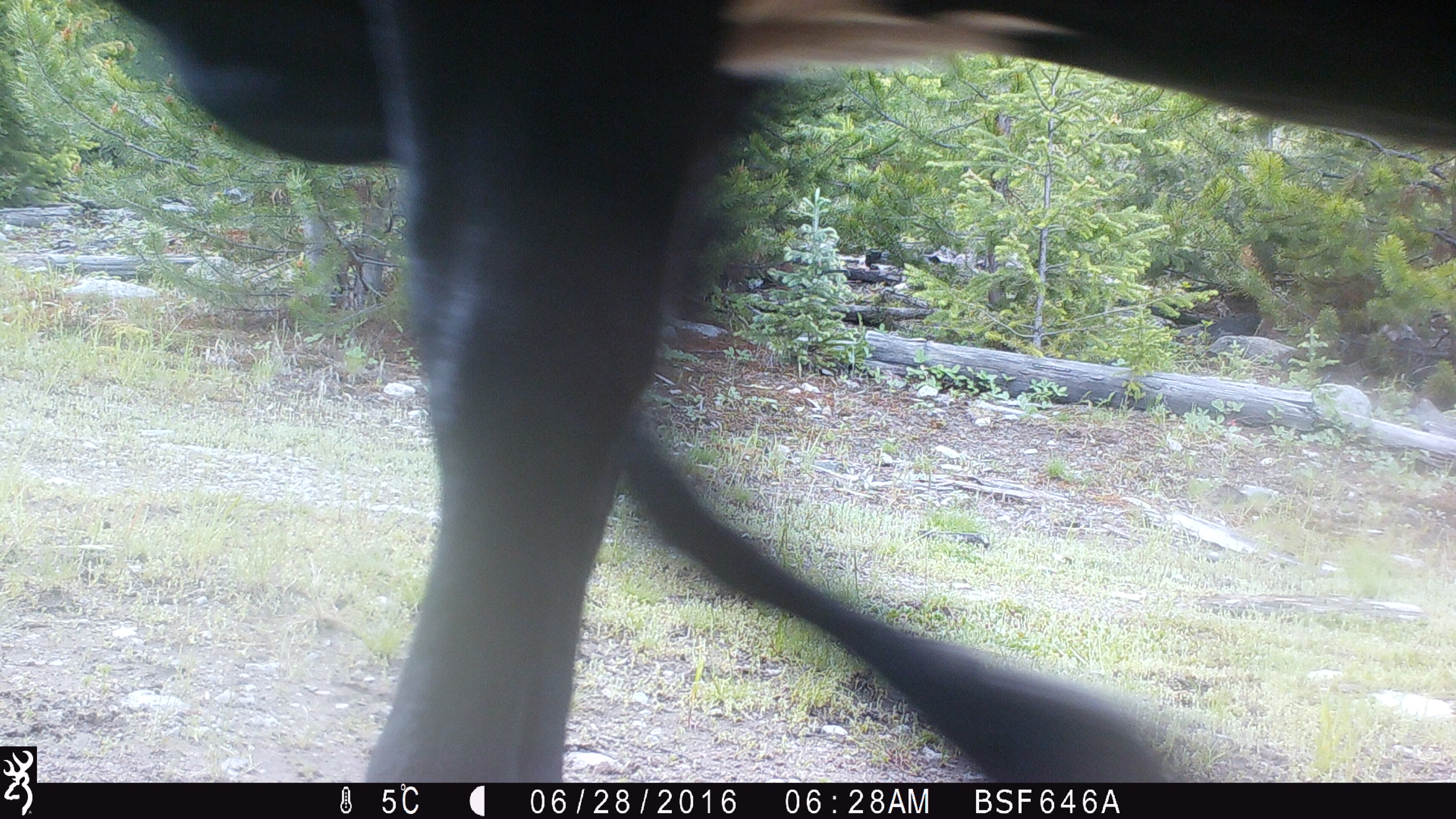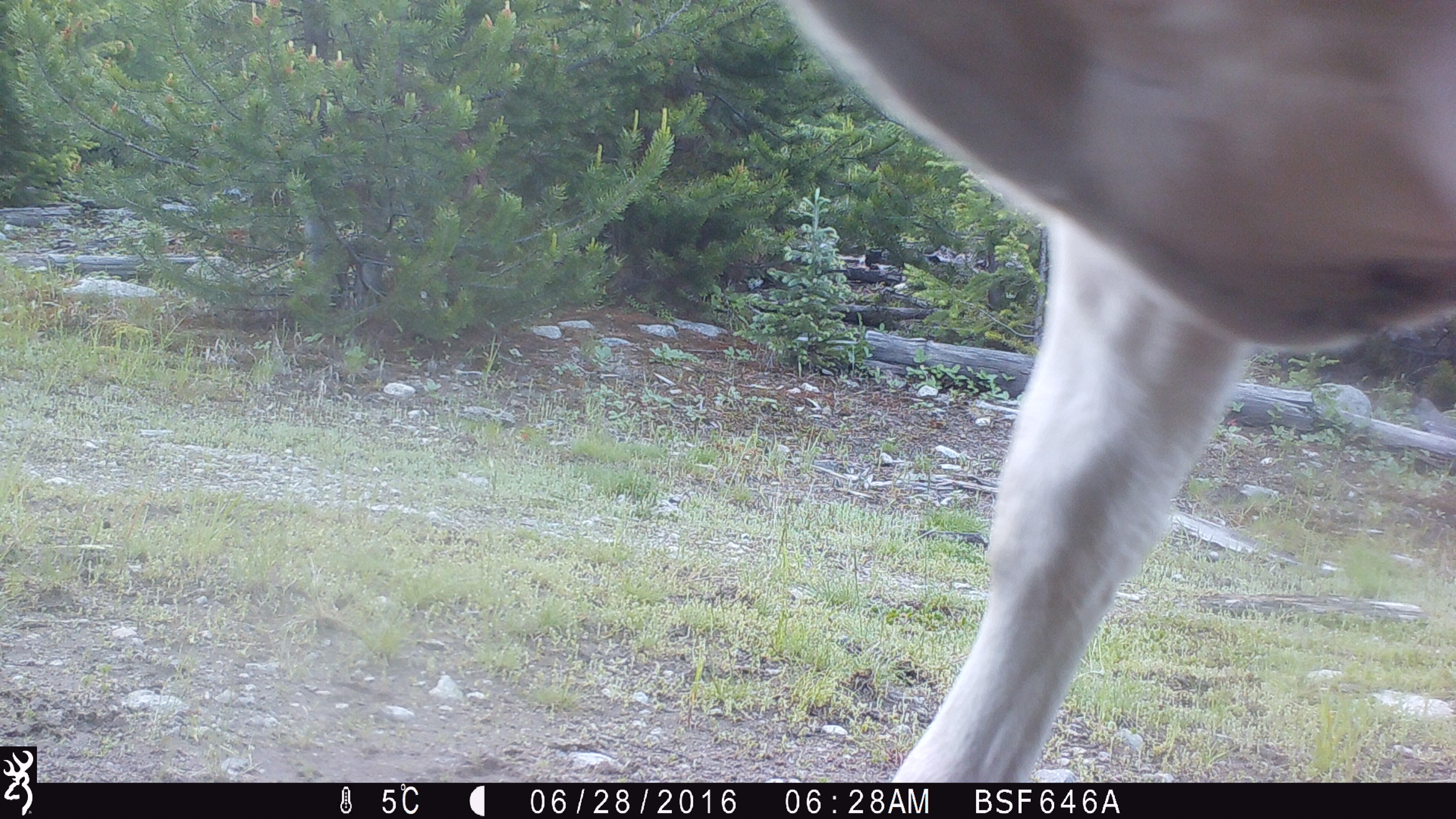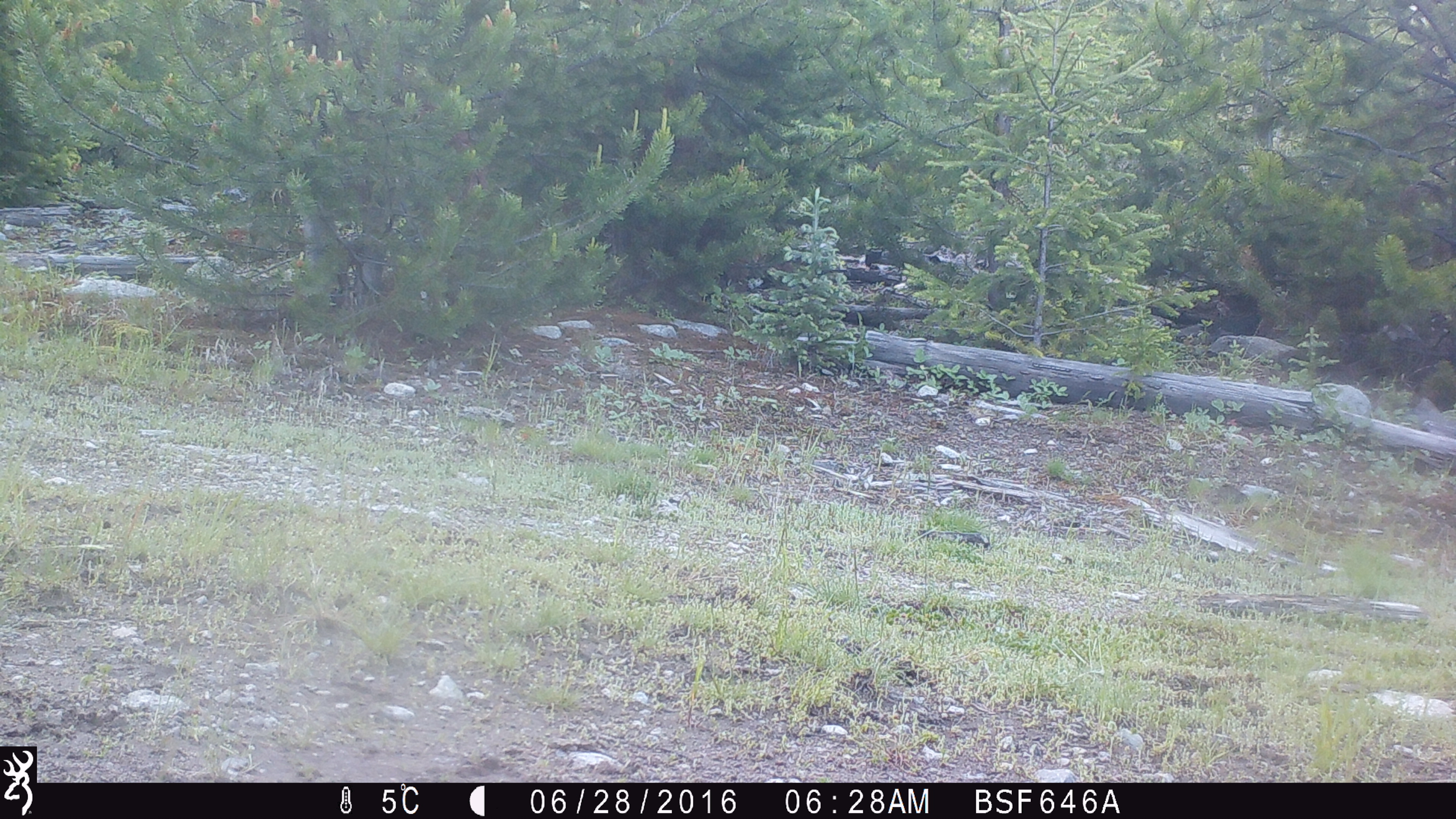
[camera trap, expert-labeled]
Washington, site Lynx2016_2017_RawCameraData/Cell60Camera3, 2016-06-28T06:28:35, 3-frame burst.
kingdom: Animalia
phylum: Chordata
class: Mammalia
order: Artiodactyla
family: Bovidae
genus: Bos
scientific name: Bos taurus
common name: domestic cattle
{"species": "domestic cattle (Bos taurus)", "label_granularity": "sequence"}